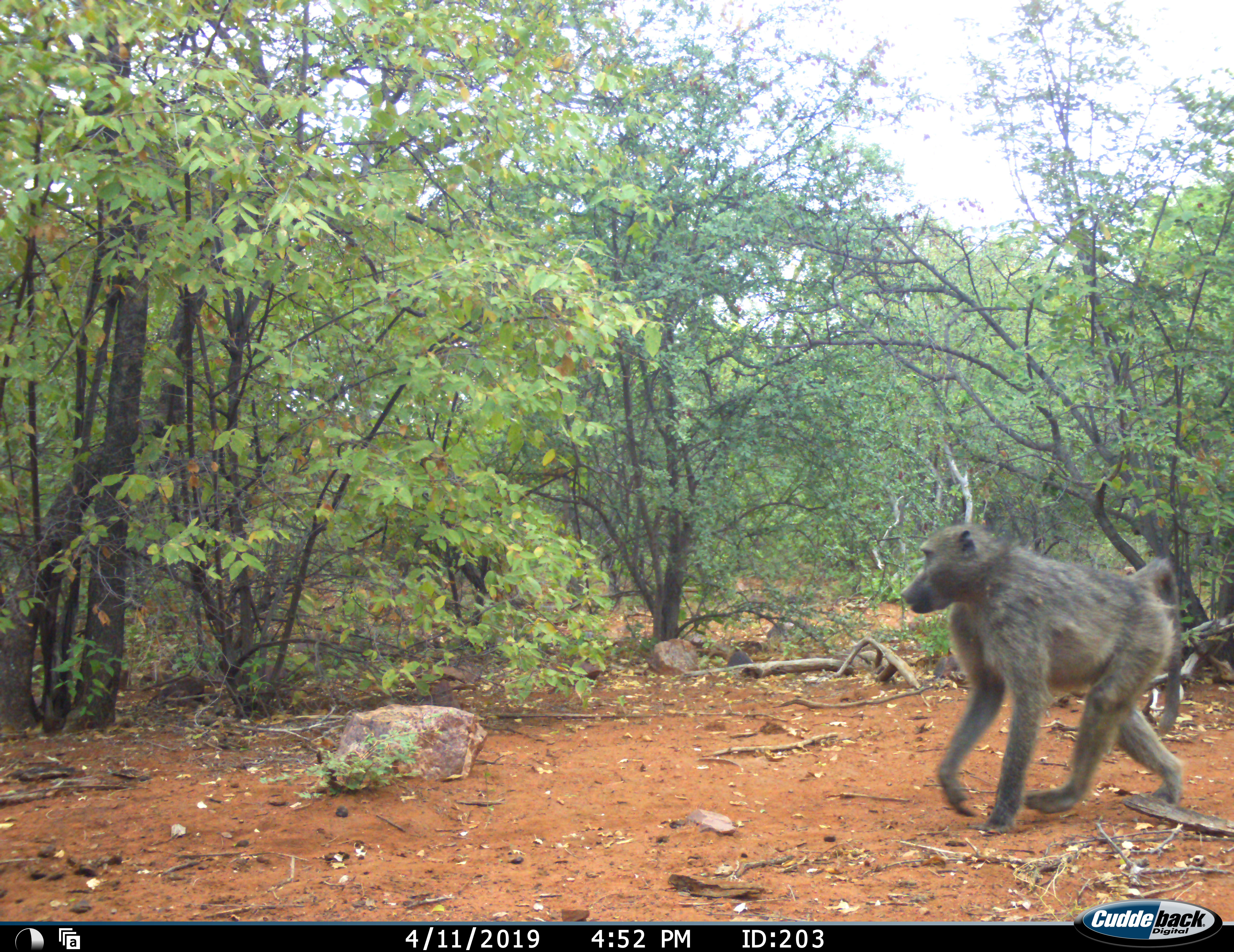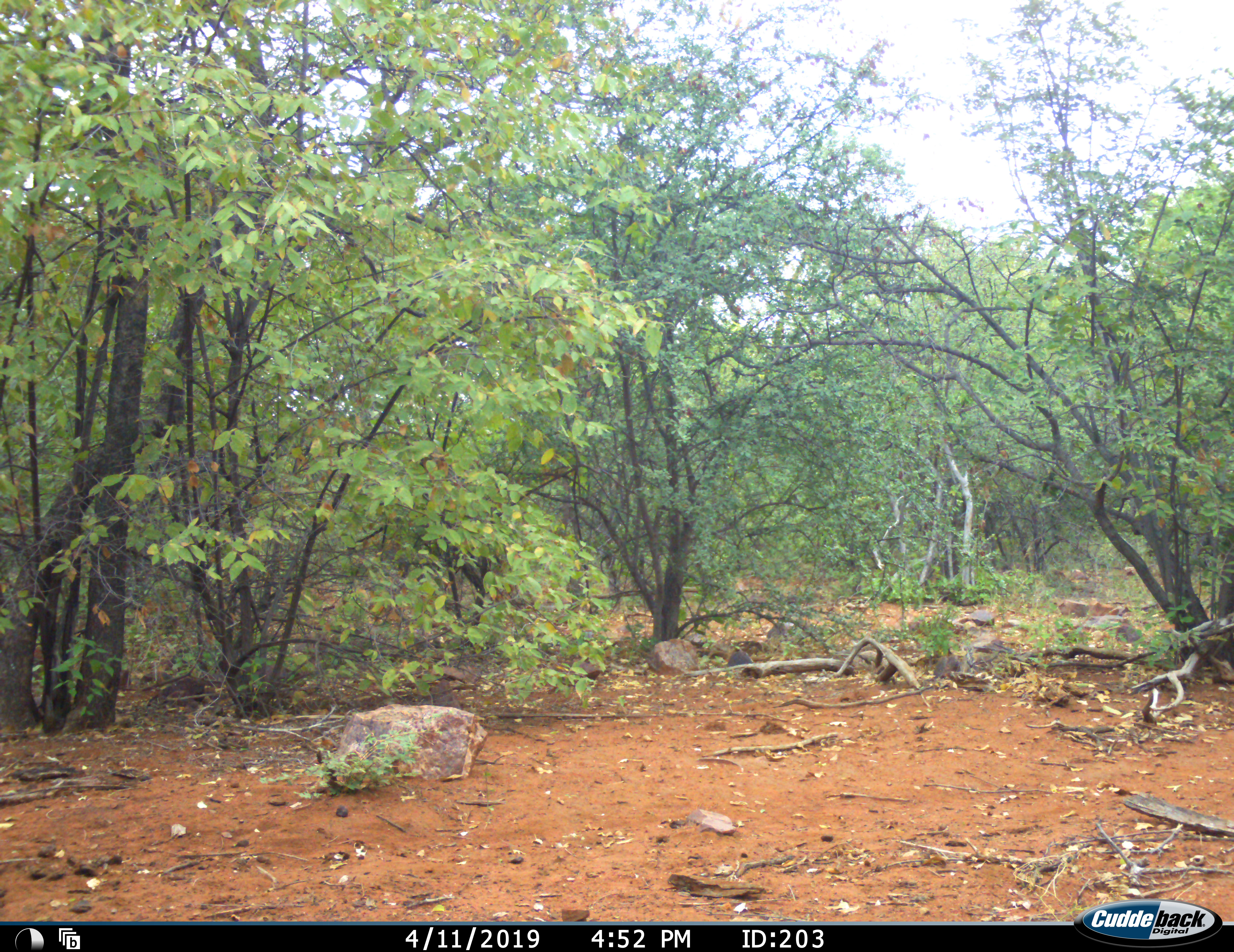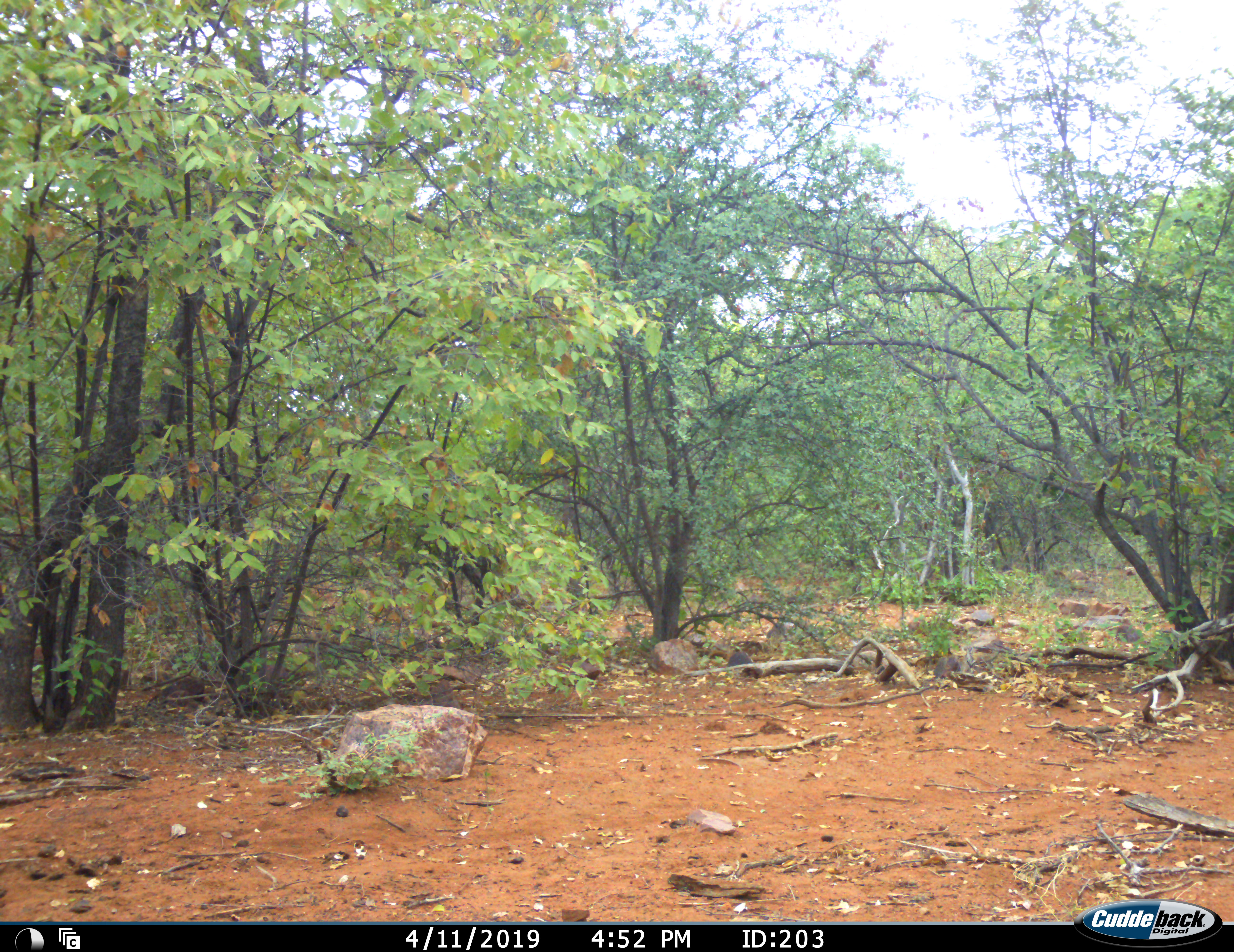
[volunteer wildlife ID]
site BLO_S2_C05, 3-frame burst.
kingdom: Animalia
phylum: Chordata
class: Mammalia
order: Primates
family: Cercopithecidae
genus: Papio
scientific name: Papio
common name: baboon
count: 1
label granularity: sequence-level